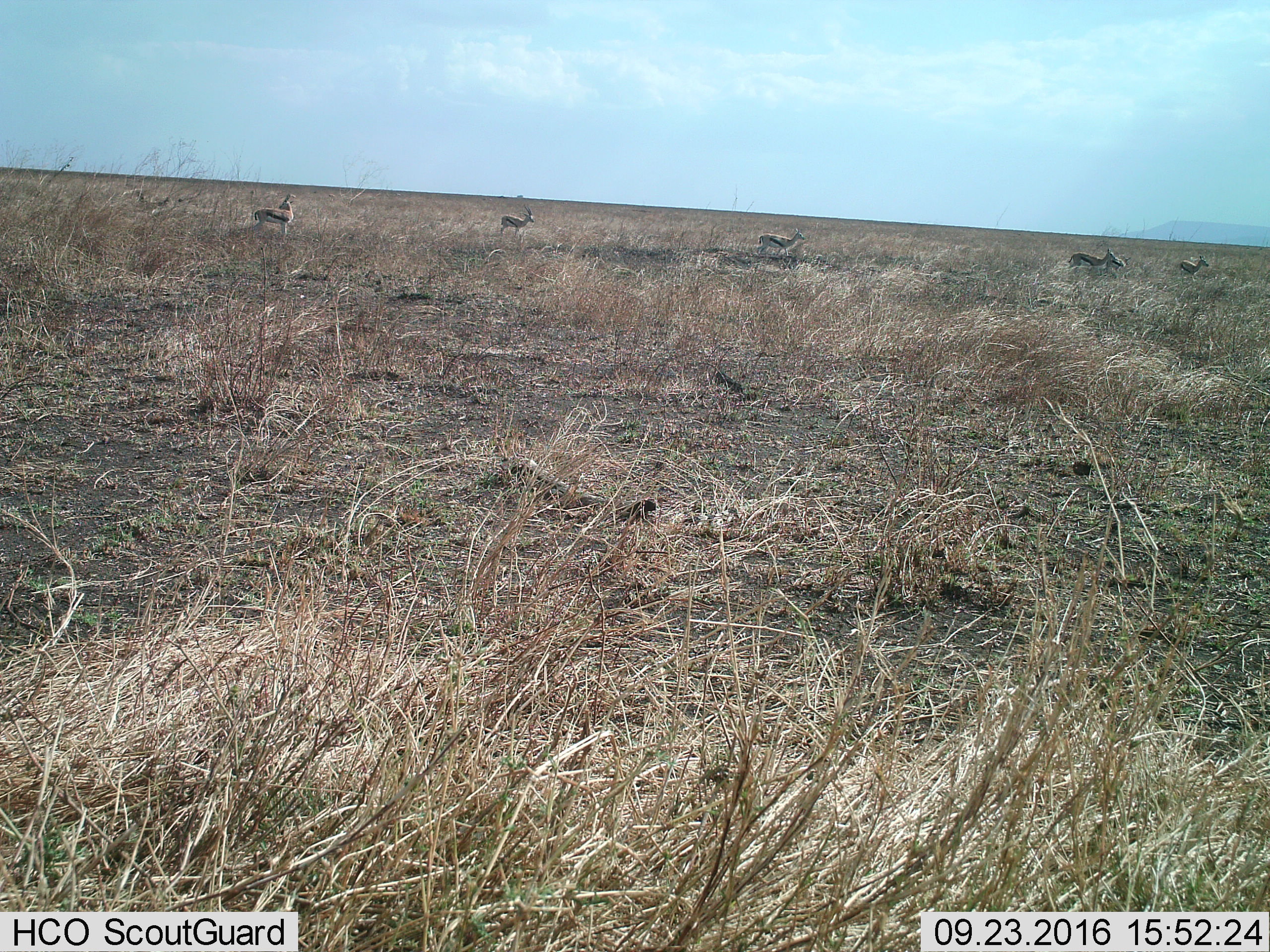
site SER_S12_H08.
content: unidentified animal